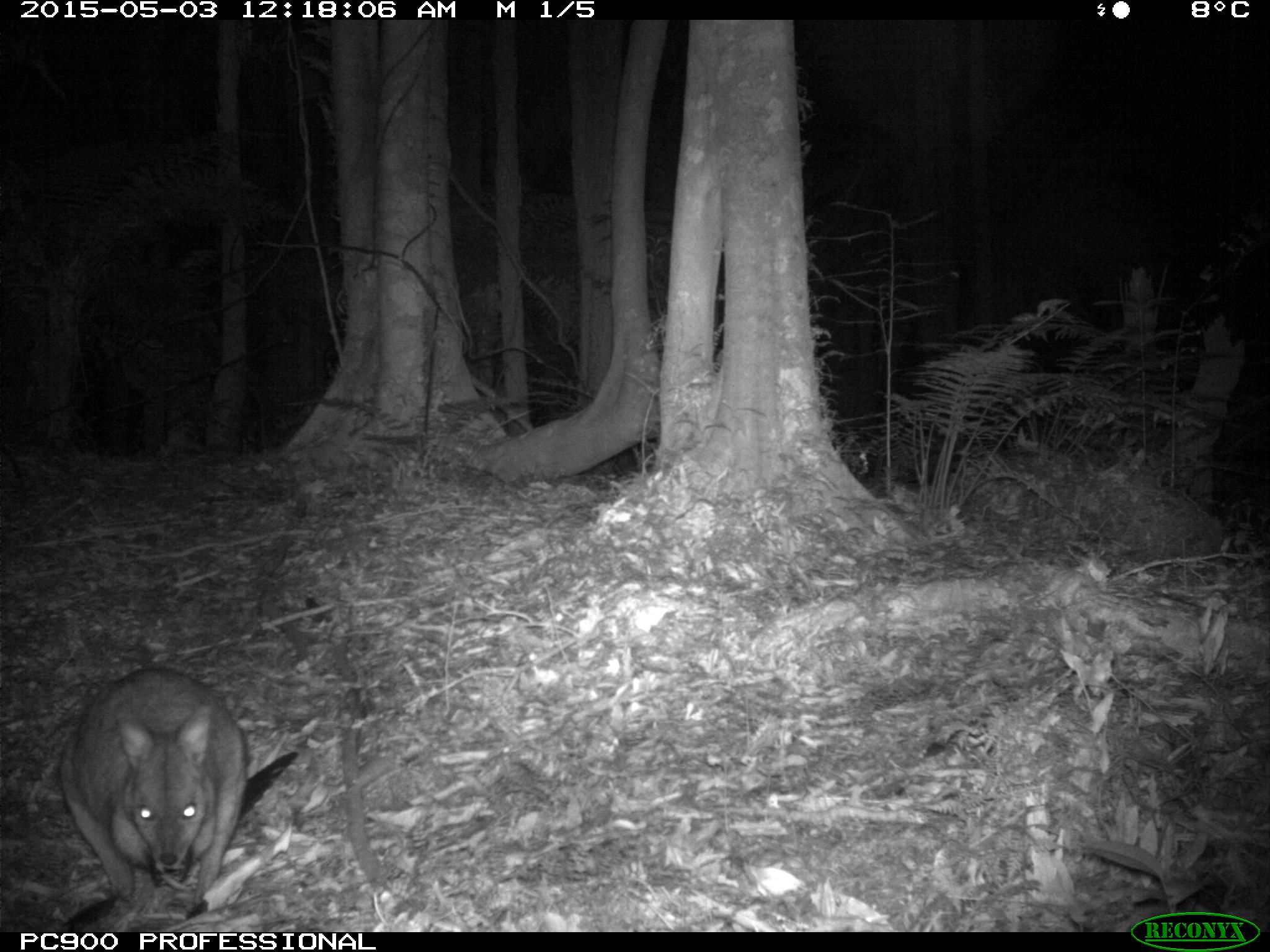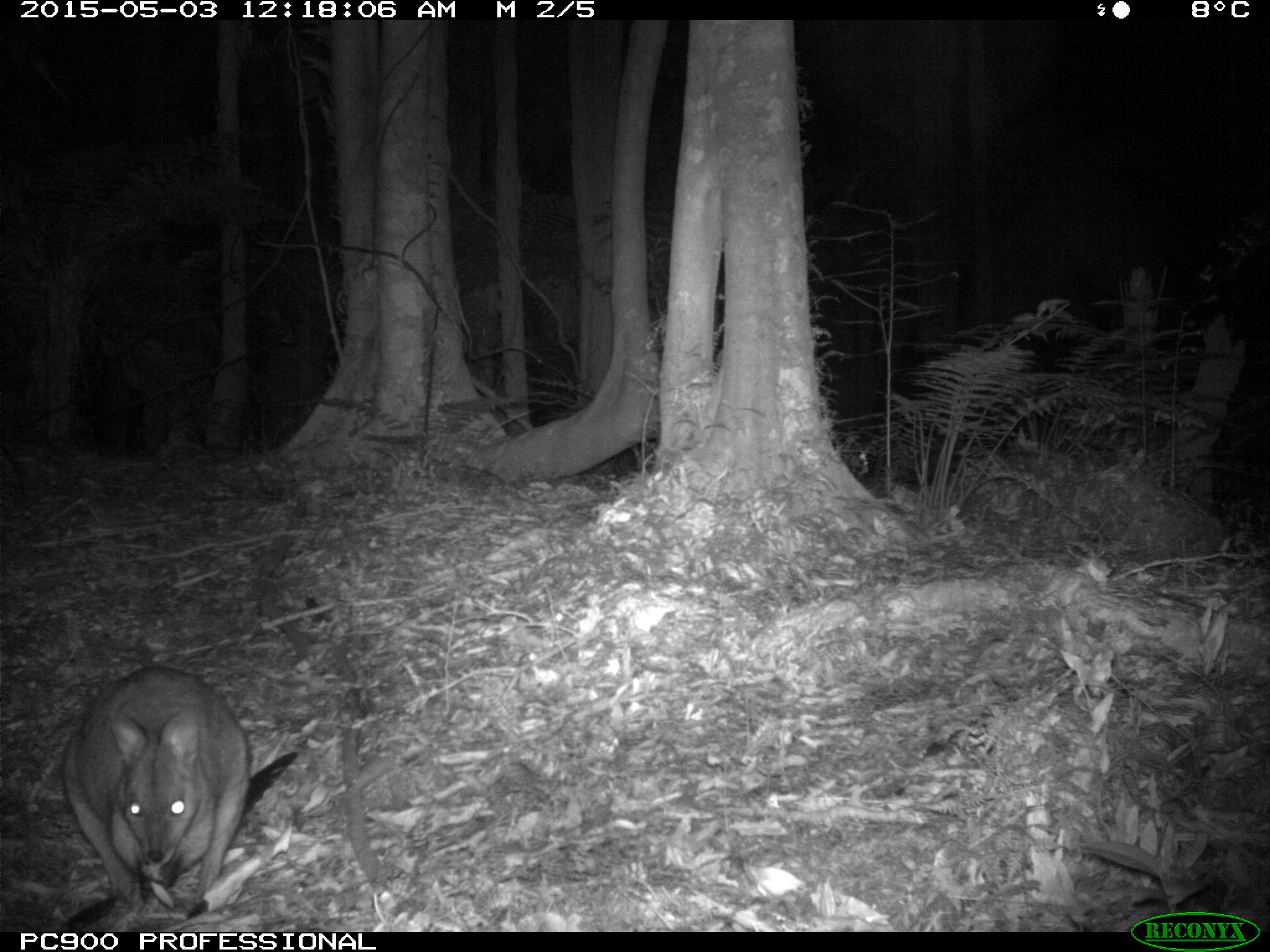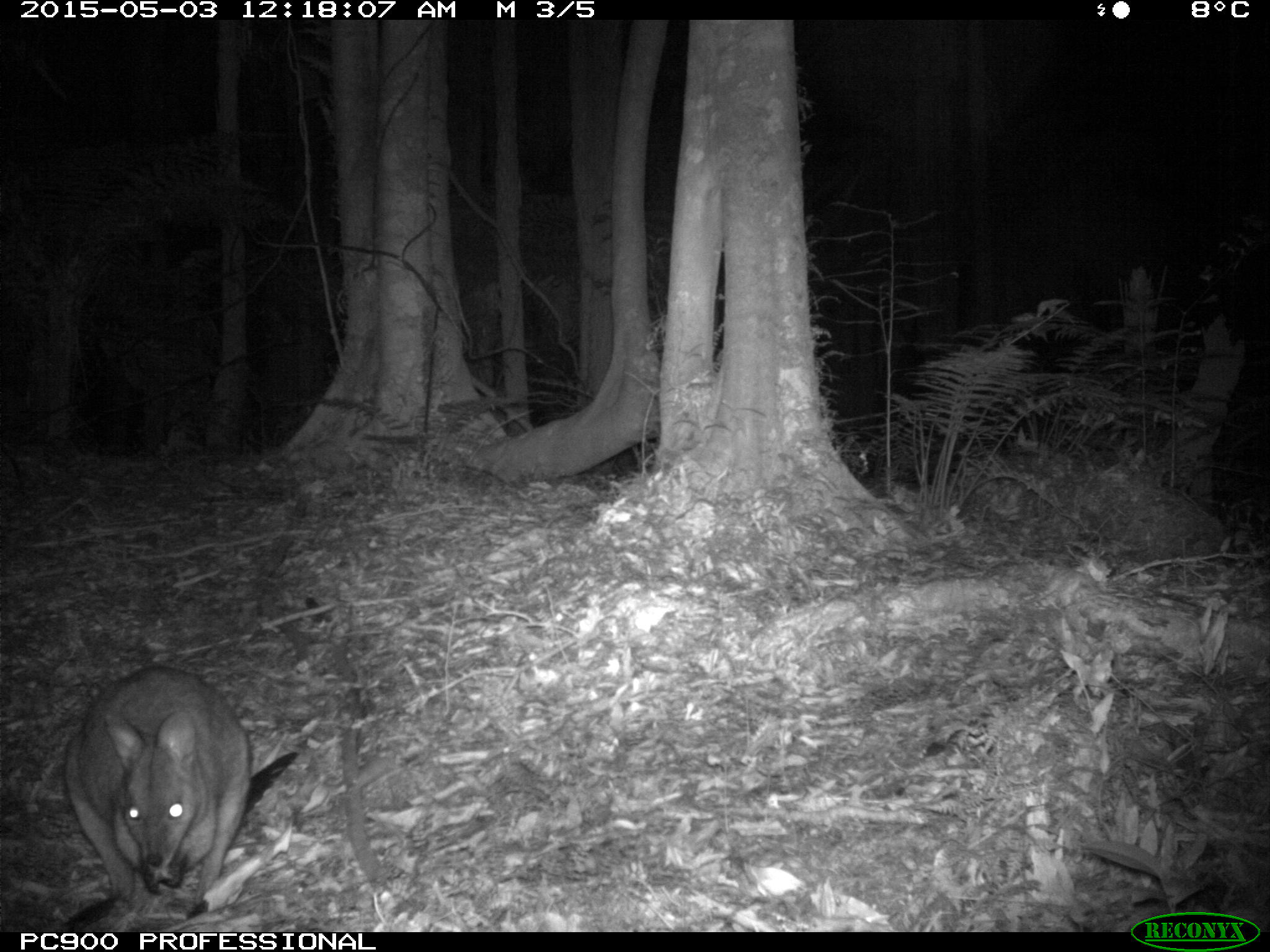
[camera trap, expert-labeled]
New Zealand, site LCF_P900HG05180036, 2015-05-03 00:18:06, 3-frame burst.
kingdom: Animalia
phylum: Chordata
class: Mammalia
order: Diprotodontia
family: Macropodidae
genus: Notamacropus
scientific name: Notamacropus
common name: wallaby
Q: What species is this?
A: Wallaby (Notamacropus).